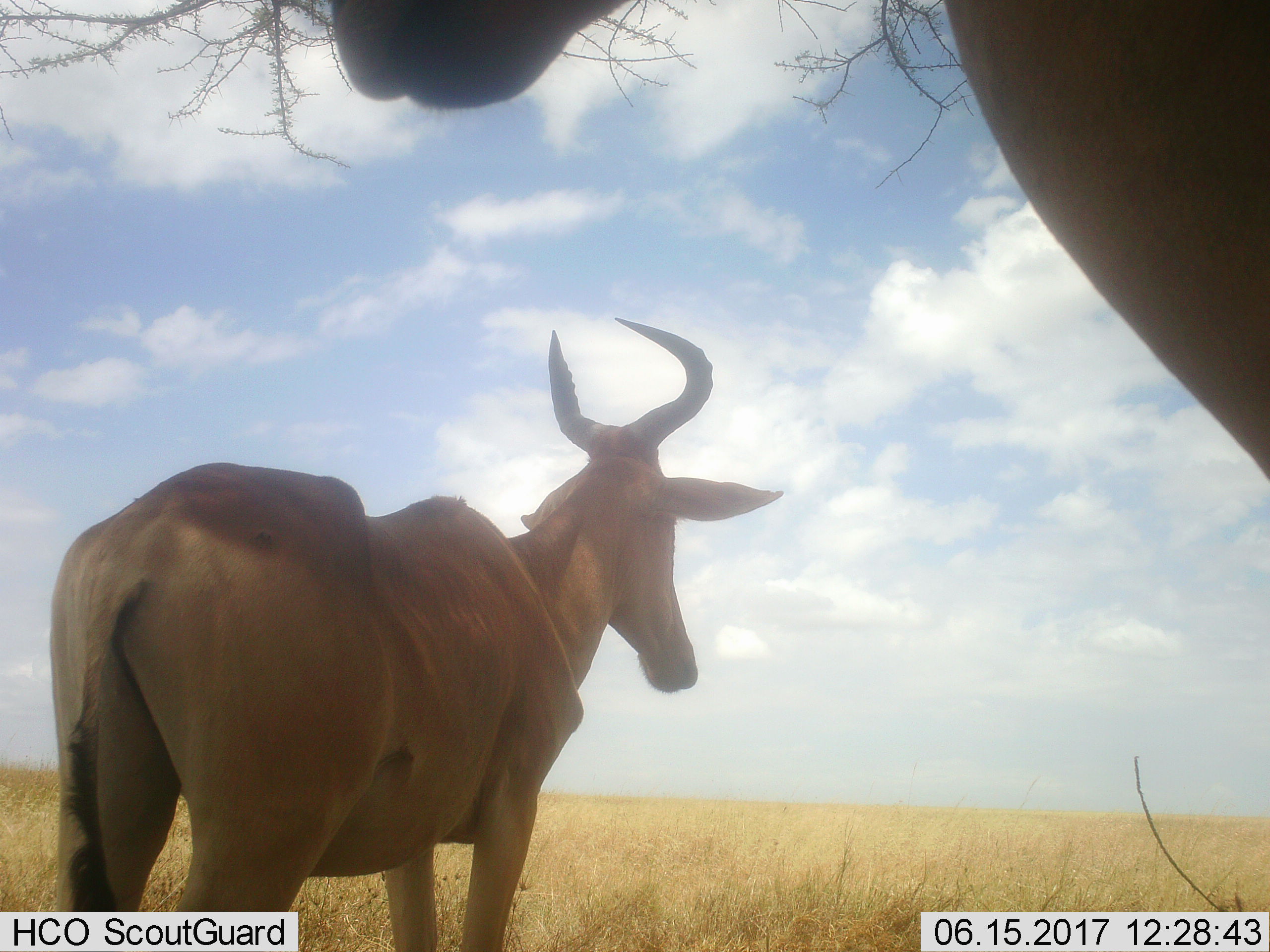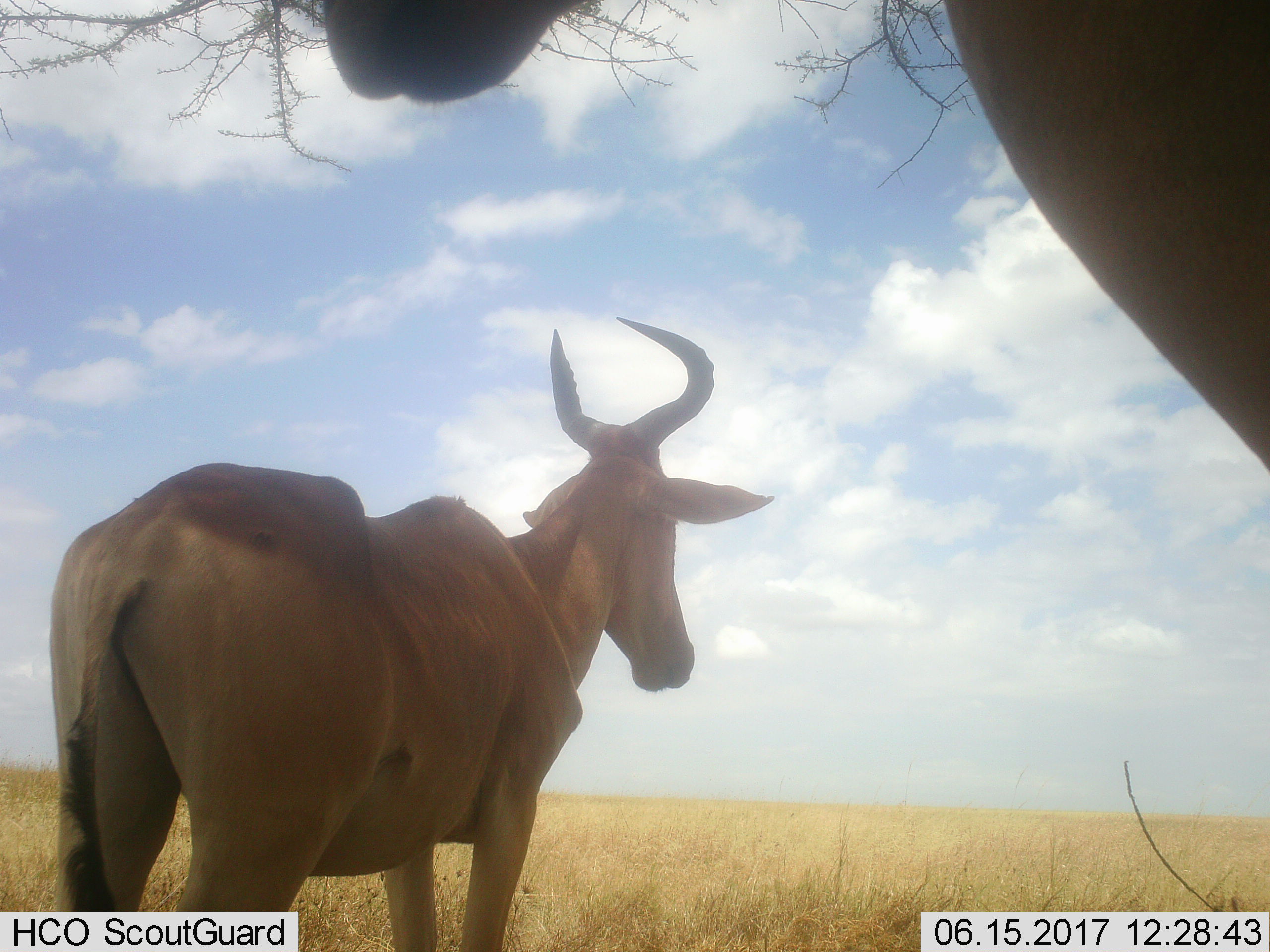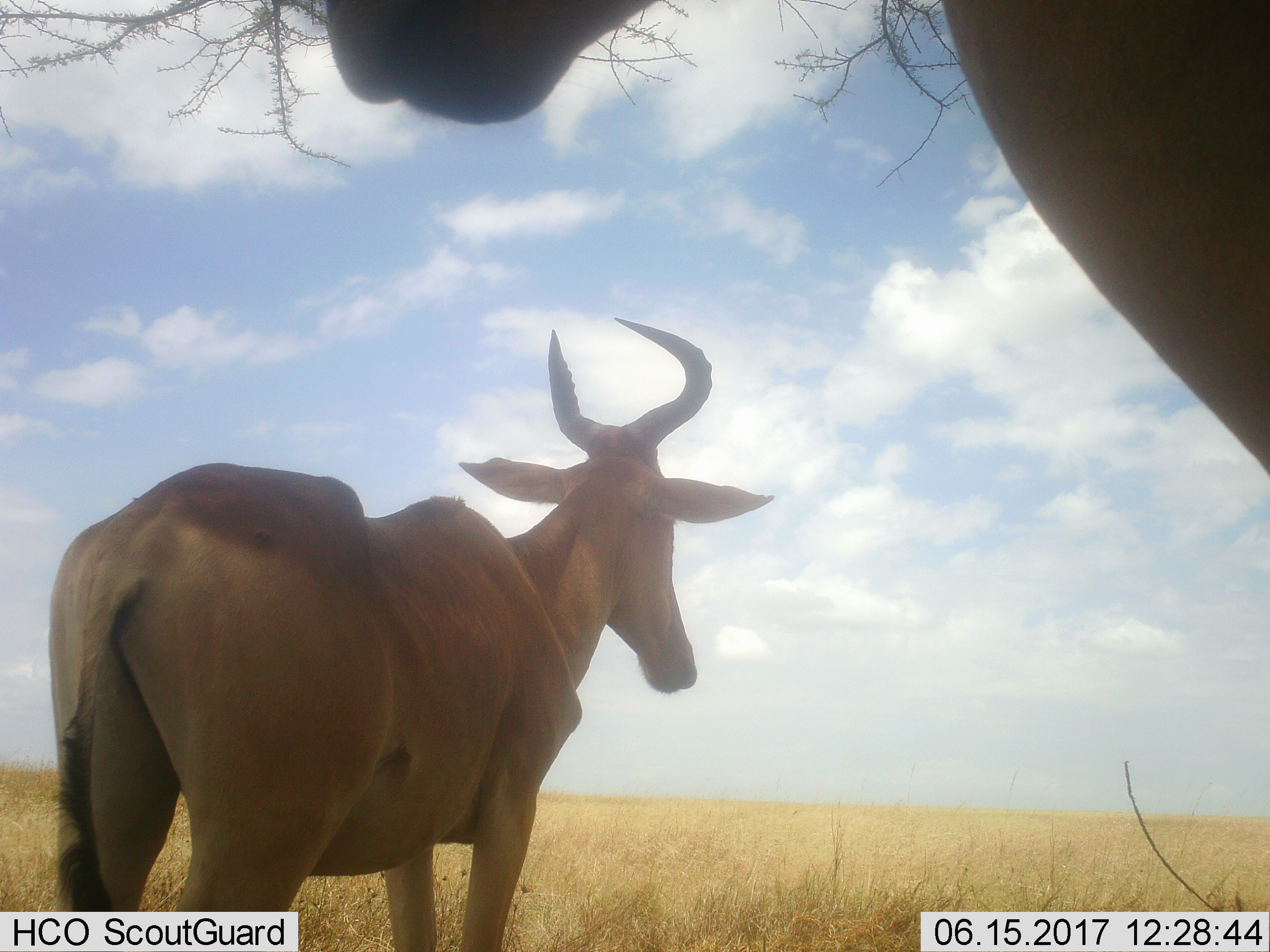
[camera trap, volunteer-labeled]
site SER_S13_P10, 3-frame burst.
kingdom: Animalia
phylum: Chordata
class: Mammalia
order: Artiodactyla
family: Bovidae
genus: Alcelaphus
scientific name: Alcelaphus buselaphus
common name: hartebeest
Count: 2.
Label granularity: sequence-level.